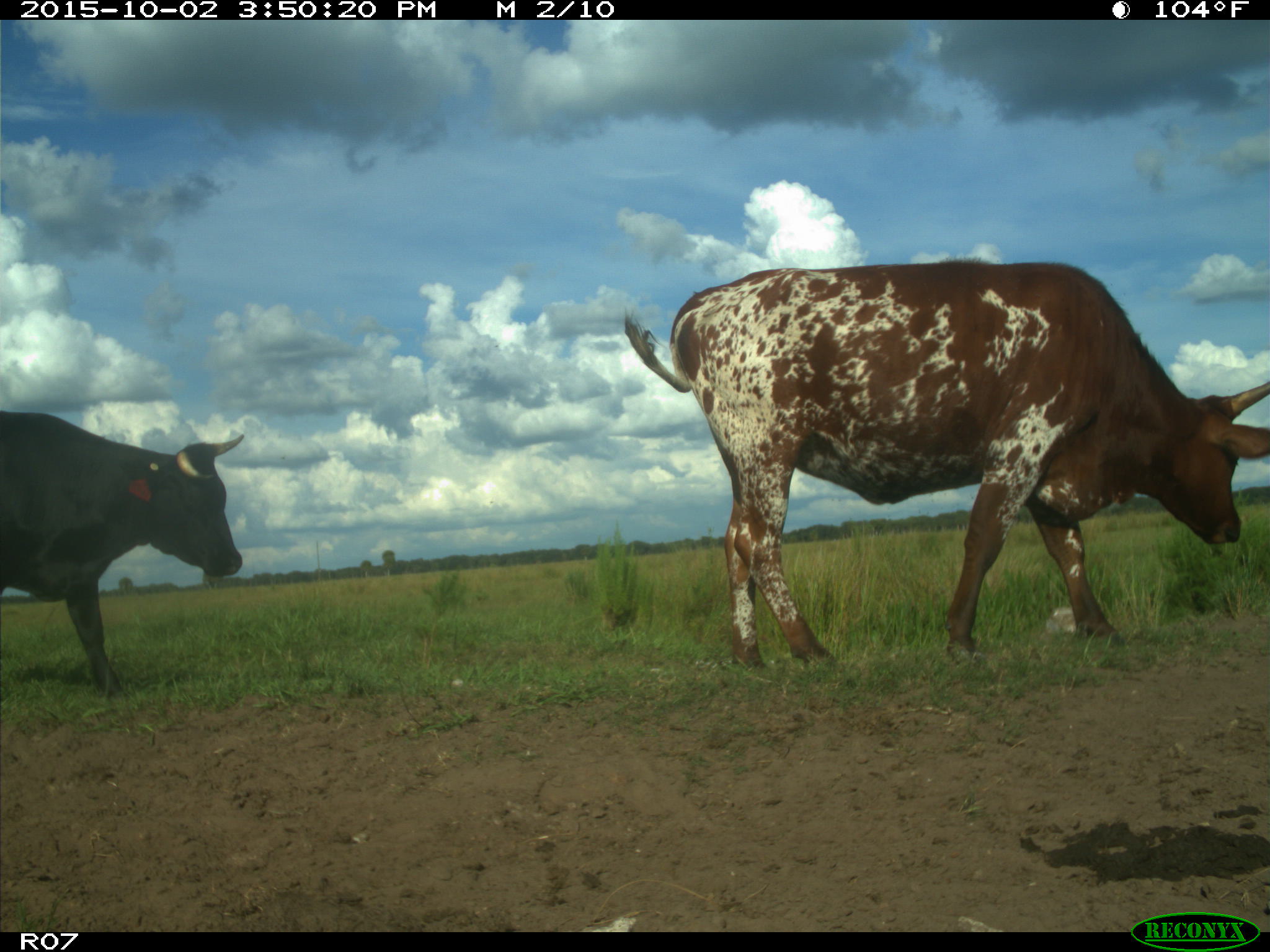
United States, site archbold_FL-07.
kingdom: Animalia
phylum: Chordata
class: Mammalia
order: Artiodactyla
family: Bovidae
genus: Bos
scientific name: Bos taurus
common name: domestic cow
Bos taurus (domestic cow).